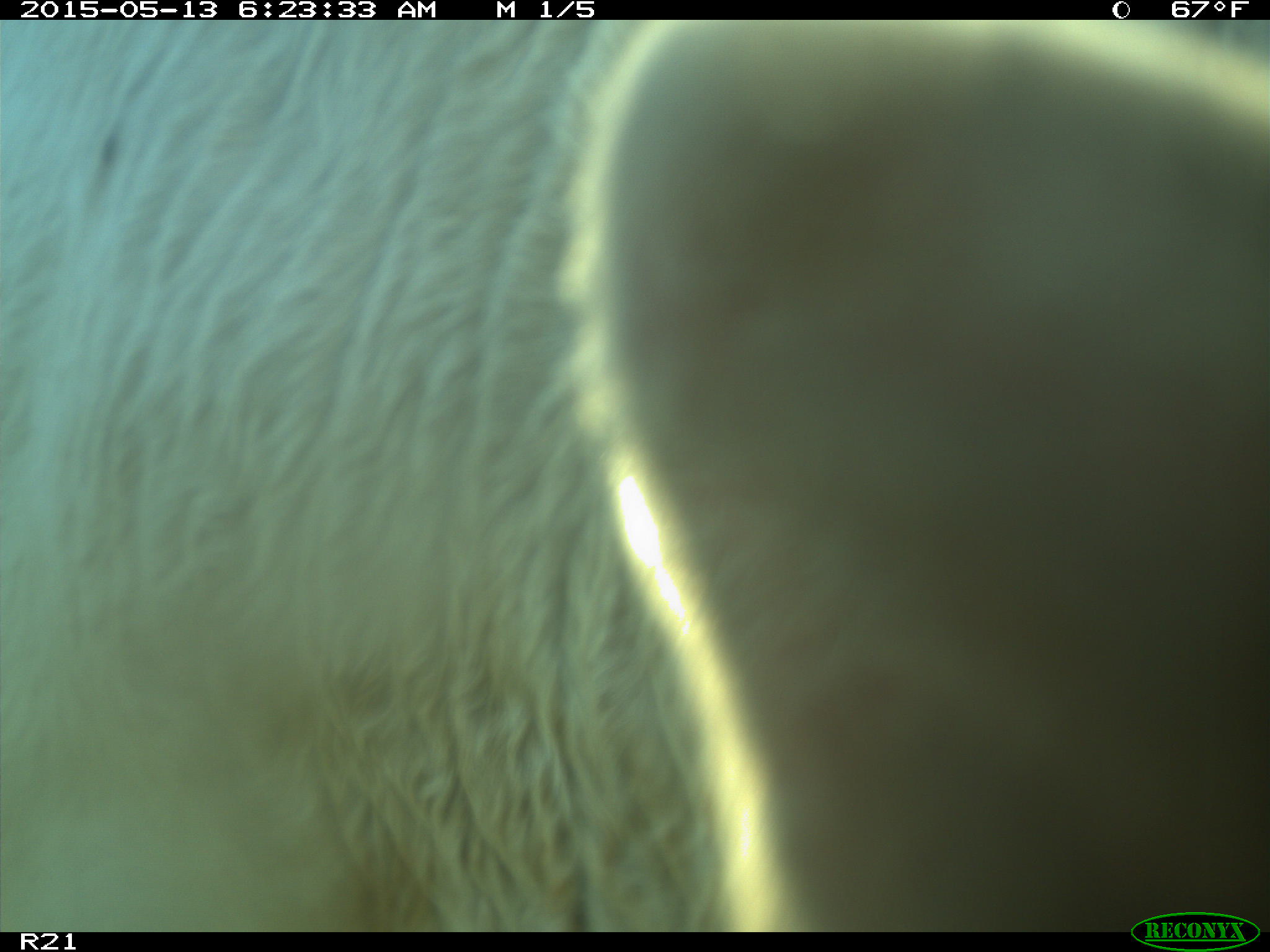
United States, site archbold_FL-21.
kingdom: Animalia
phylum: Chordata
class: Mammalia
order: Artiodactyla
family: Bovidae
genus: Bos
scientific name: Bos taurus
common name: domestic cow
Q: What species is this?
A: Bos taurus (domestic cow).